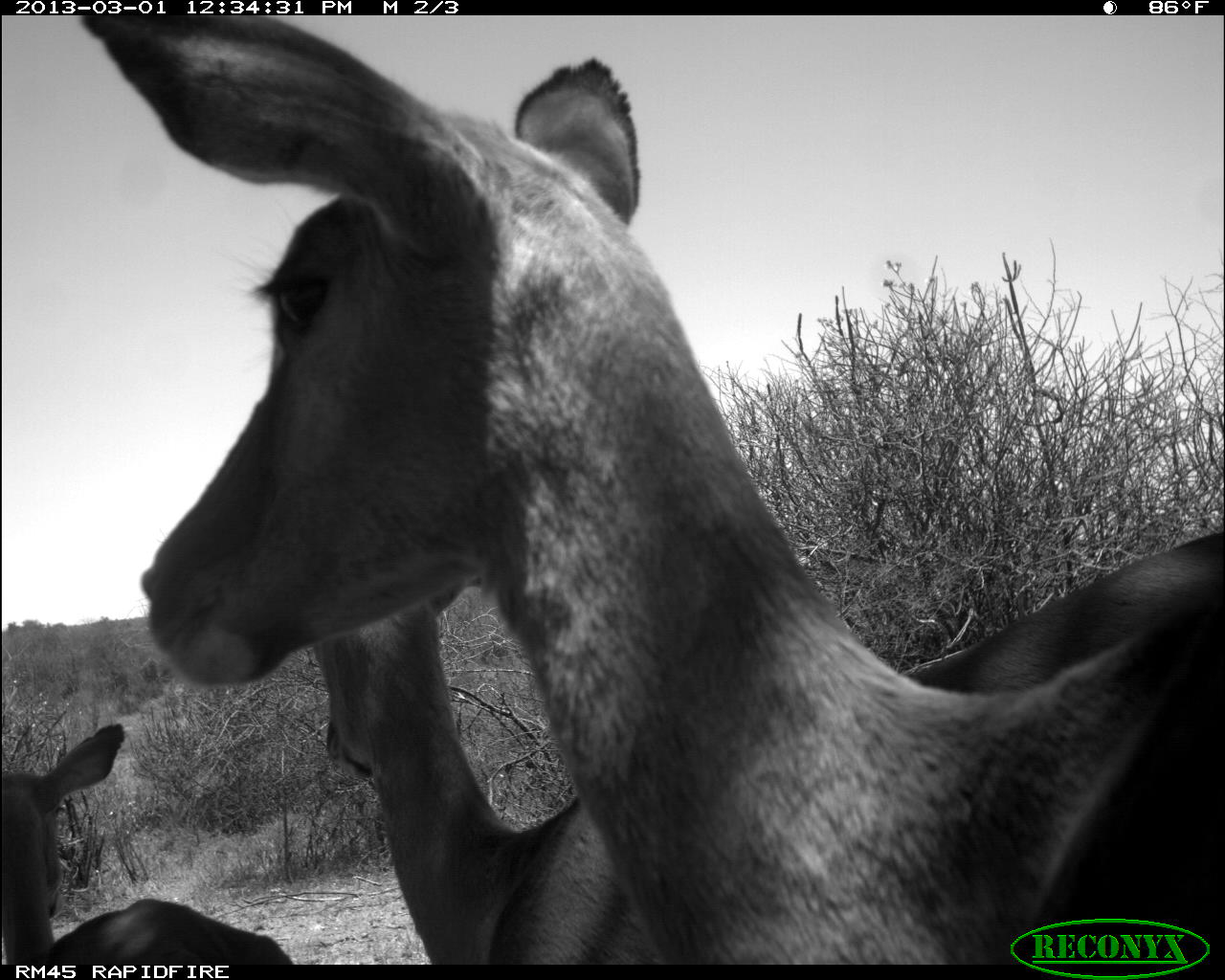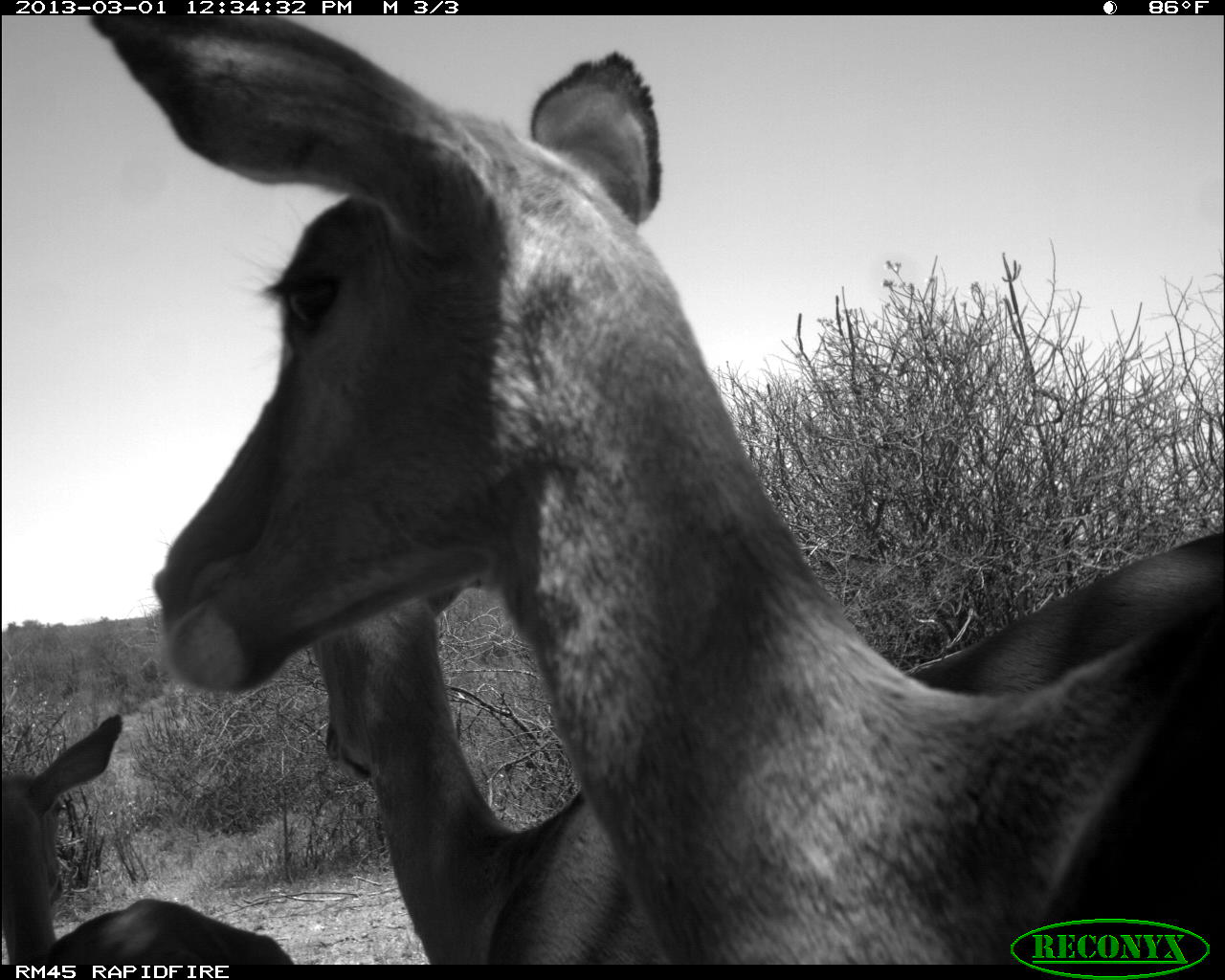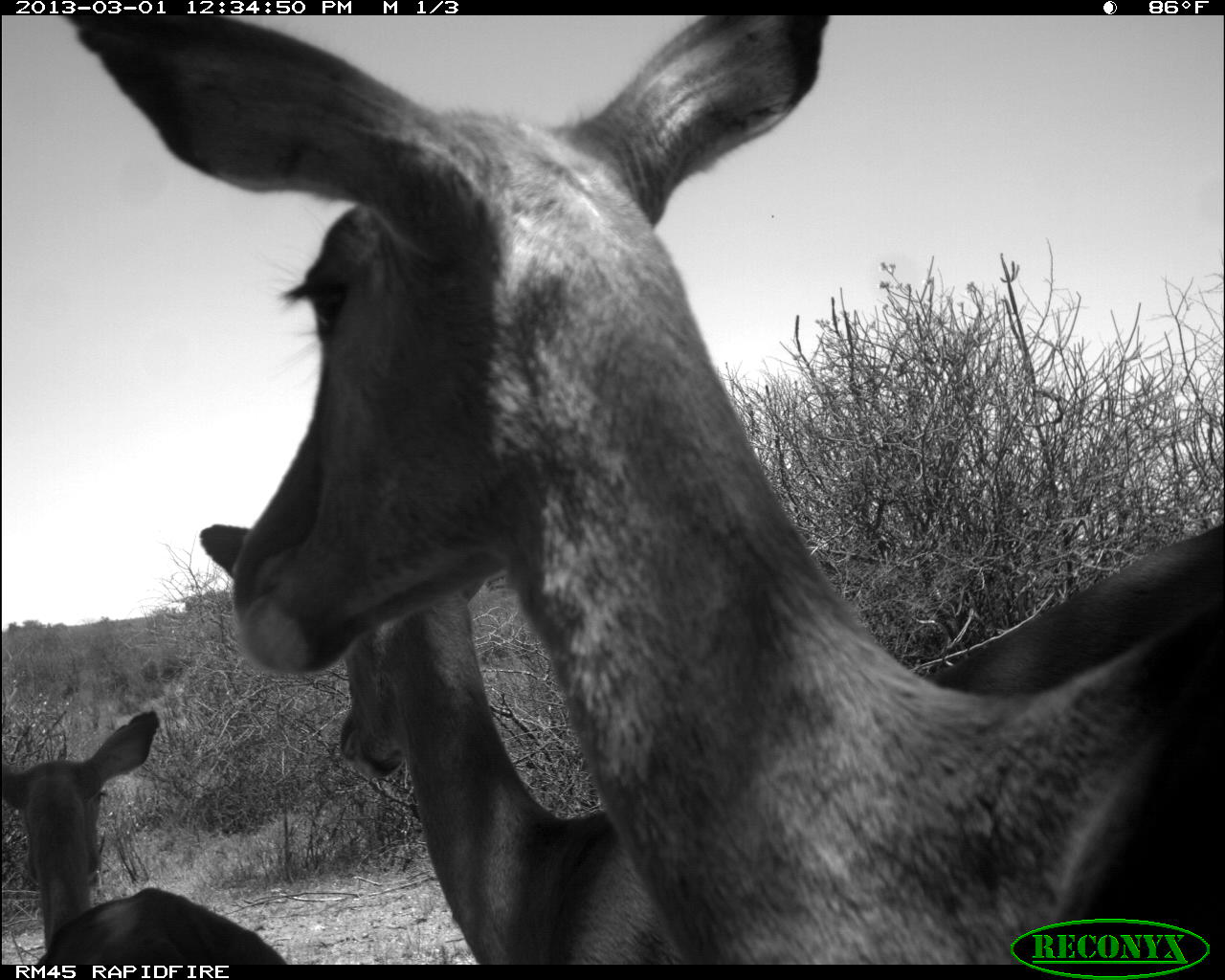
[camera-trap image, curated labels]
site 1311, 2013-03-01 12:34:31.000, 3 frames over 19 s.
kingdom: Animalia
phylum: Chordata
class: Mammalia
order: Artiodactyla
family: Bovidae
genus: Aepyceros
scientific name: Aepyceros melampus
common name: impala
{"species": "Aepyceros melampus (impala)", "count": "3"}